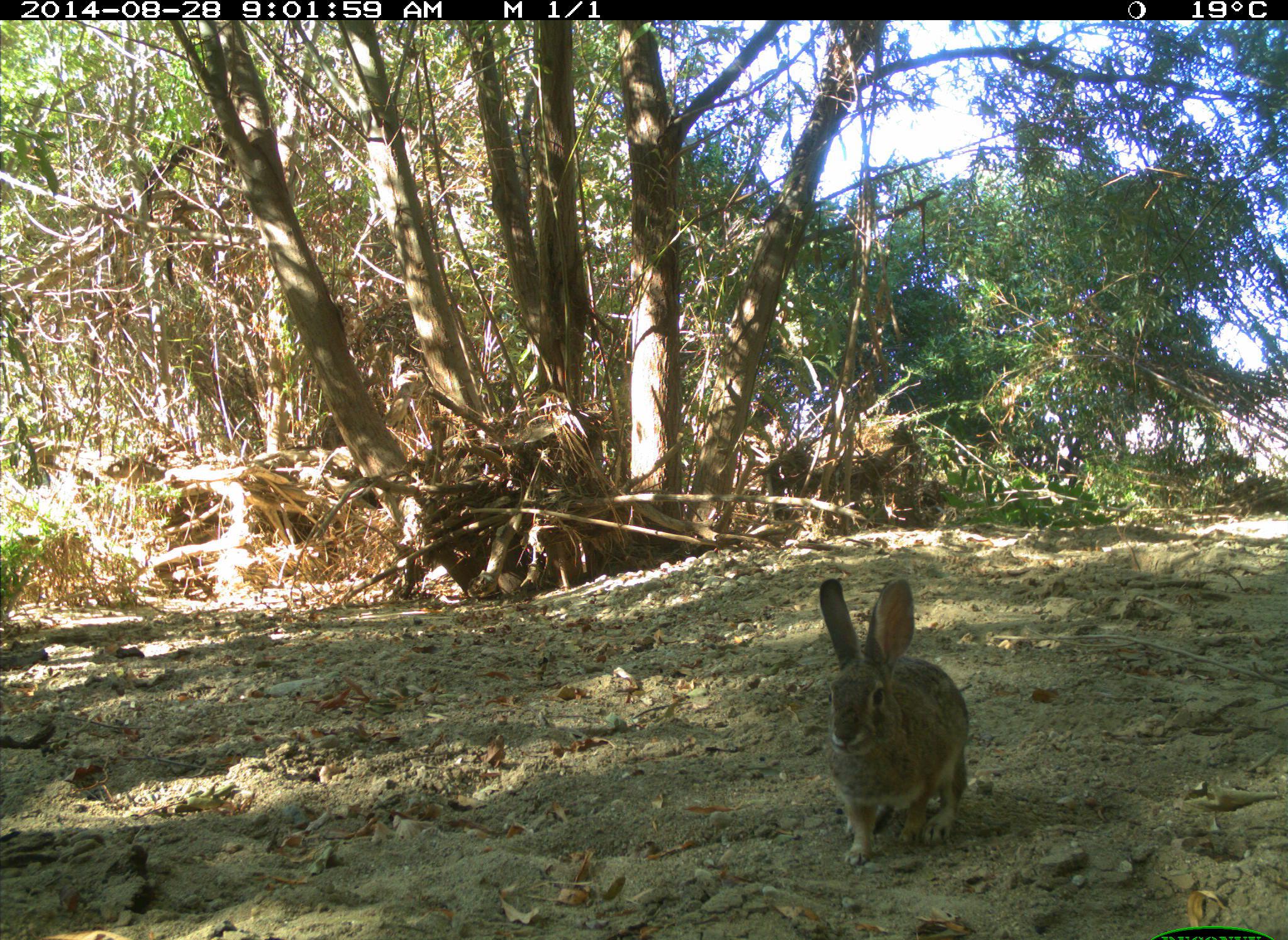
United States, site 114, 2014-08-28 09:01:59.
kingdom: Animalia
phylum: Chordata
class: Mammalia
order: Lagomorpha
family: Leporidae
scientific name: Leporidae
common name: rabbits and hares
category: rabbit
Rabbit (rabbits and hares) (Leporidae).